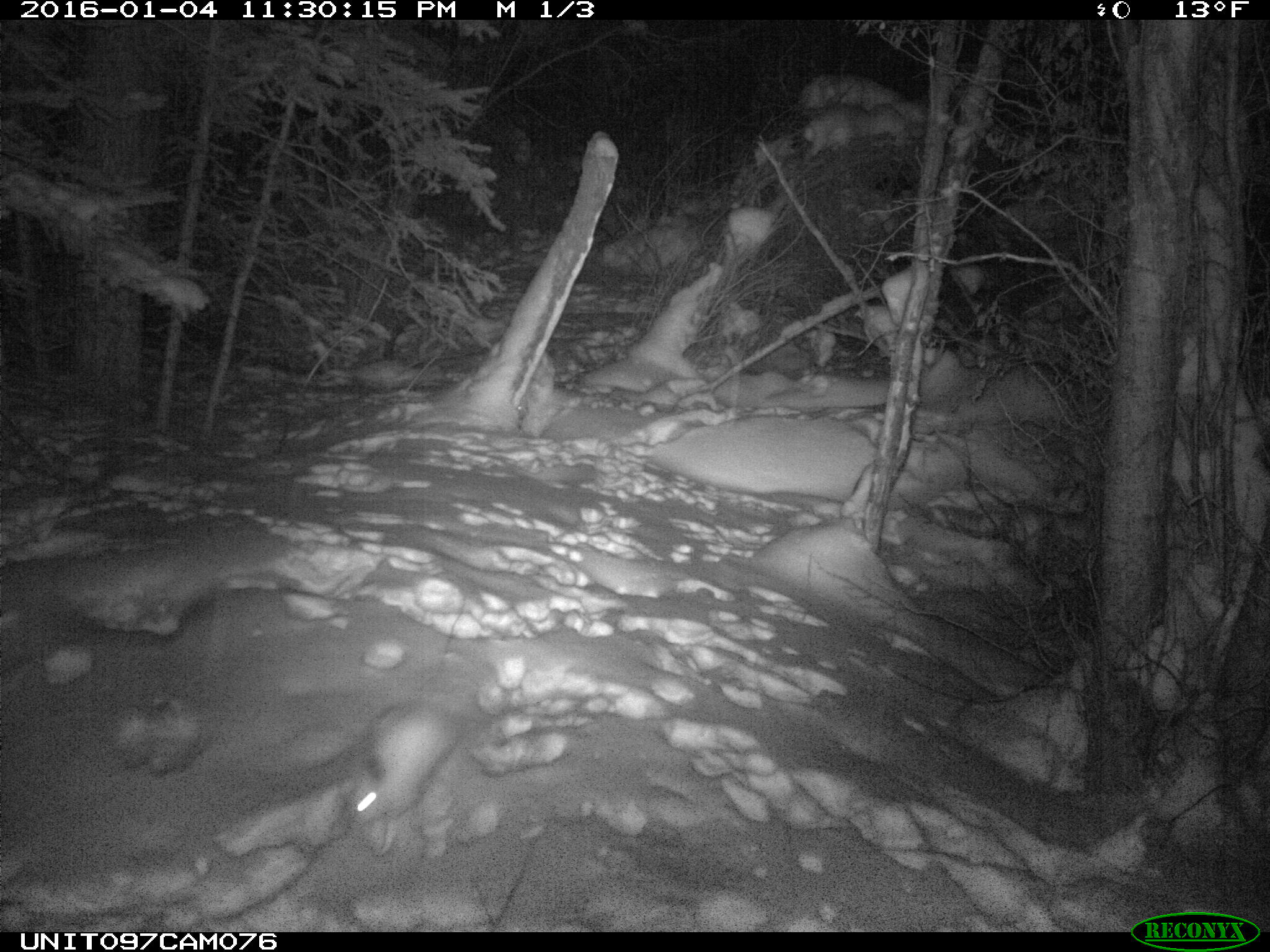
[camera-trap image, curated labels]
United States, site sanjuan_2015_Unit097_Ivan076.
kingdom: Animalia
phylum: Chordata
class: Mammalia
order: Lagomorpha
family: Leporidae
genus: Lepus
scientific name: Lepus americanus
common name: snowshoe hare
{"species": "Lepus americanus (snowshoe hare)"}